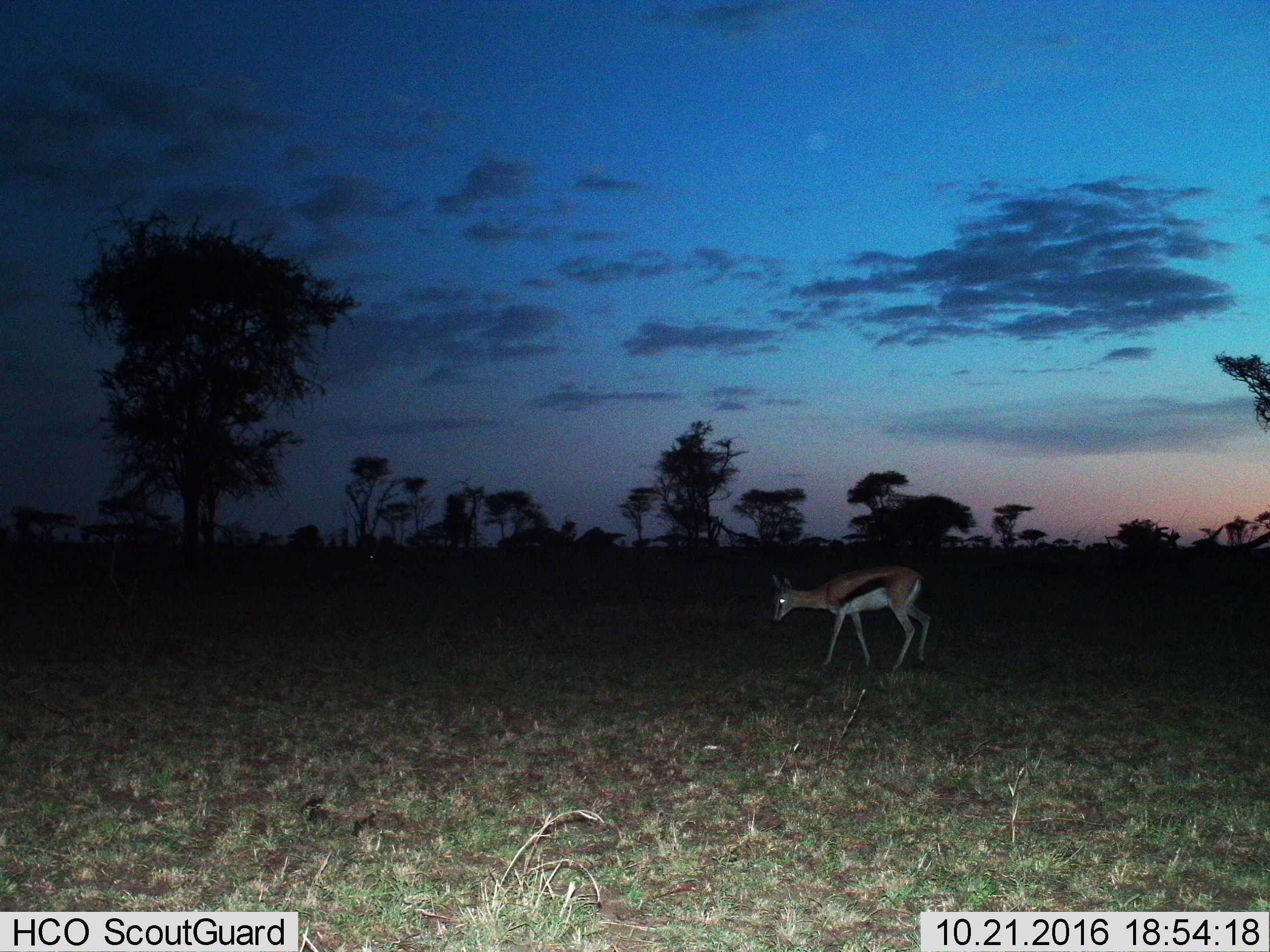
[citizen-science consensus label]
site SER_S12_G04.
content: unidentified animal